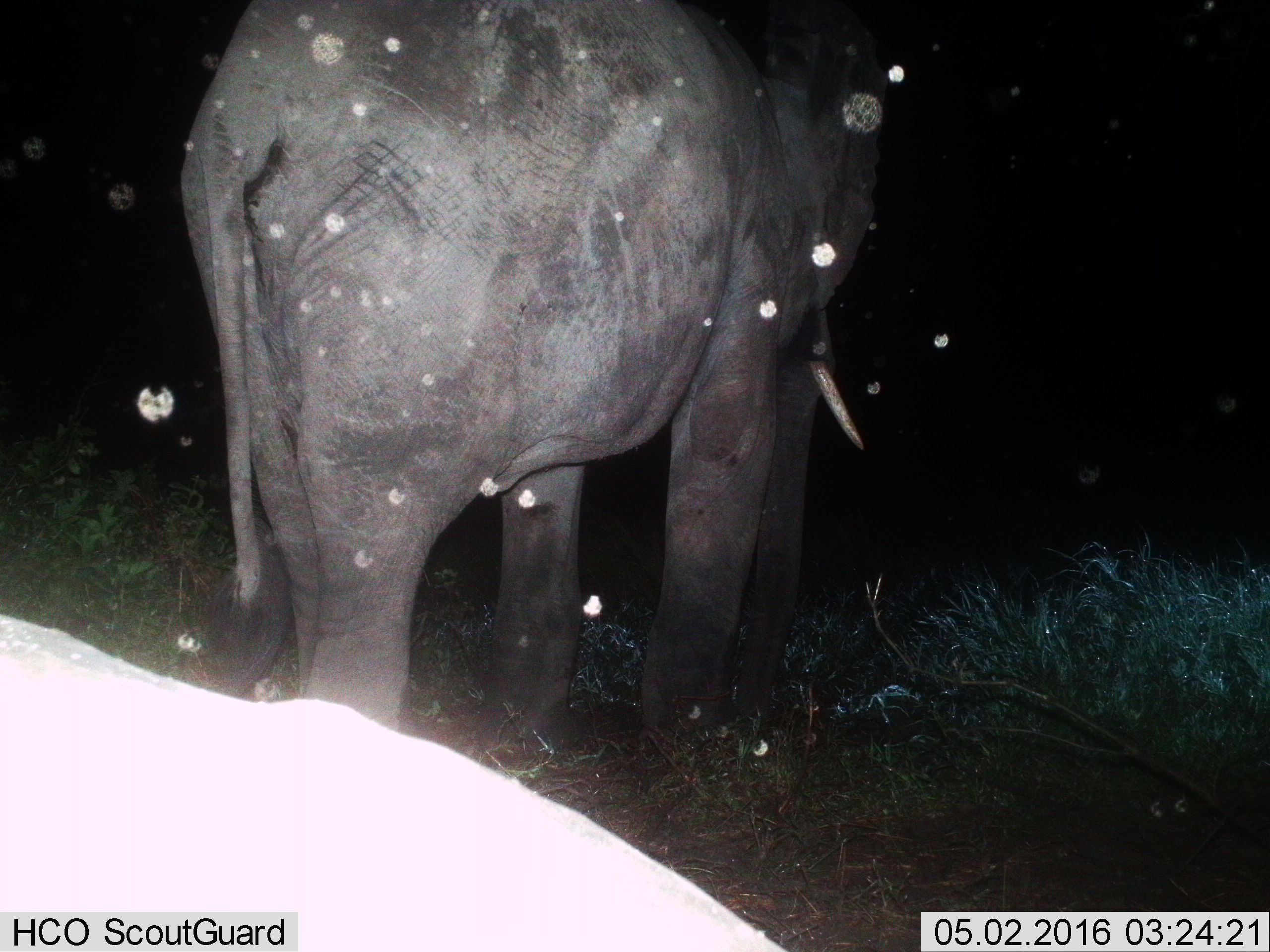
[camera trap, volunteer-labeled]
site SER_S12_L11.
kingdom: Animalia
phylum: Chordata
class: Mammalia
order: Proboscidea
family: Elephantidae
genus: Loxodonta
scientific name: Loxodonta africana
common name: african bush elephant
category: elephant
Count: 1.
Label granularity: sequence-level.